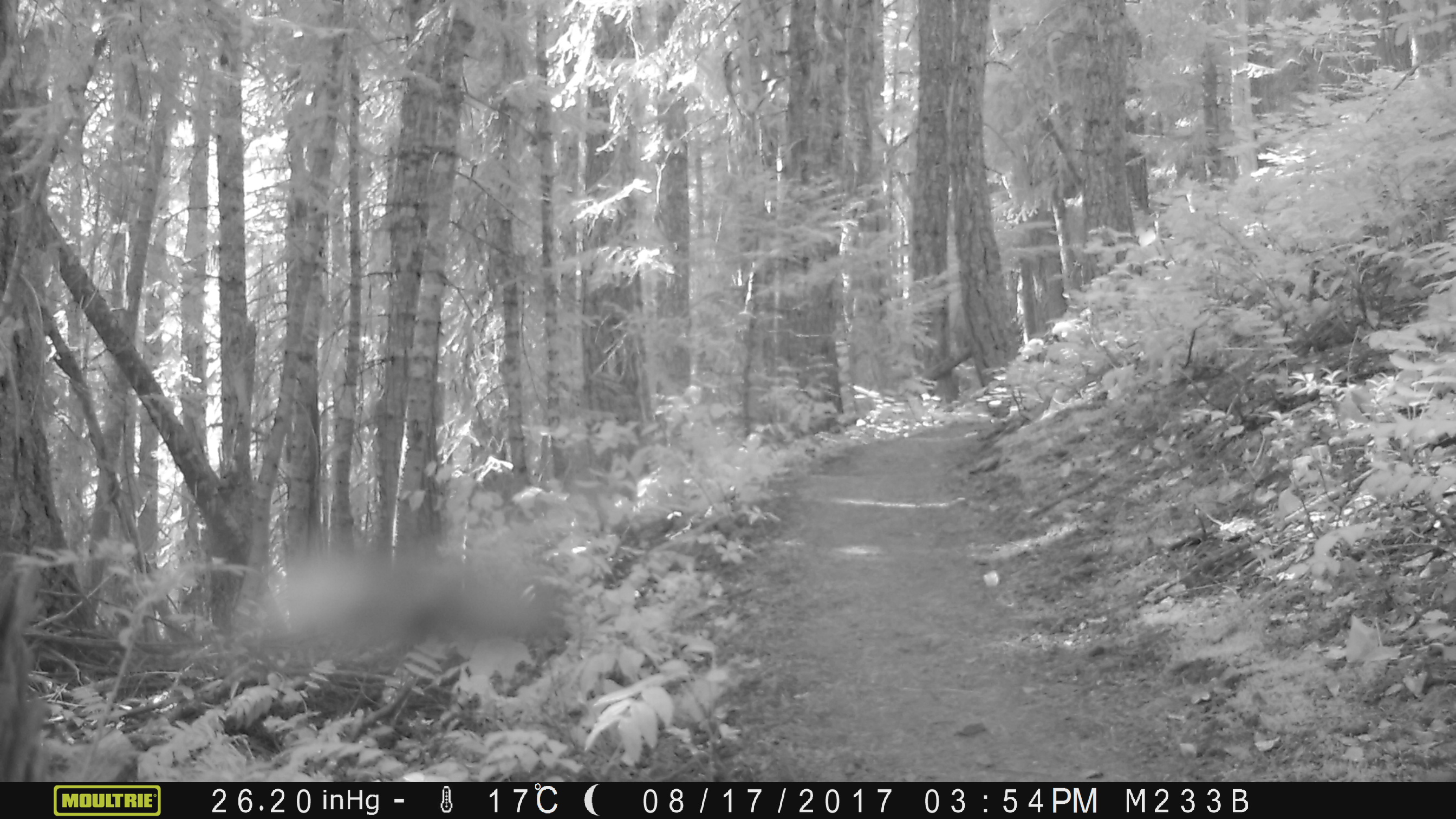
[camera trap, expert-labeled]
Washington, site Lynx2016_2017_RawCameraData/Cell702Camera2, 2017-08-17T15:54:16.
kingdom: Animalia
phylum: Chordata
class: Aves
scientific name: Aves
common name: birds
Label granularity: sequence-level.